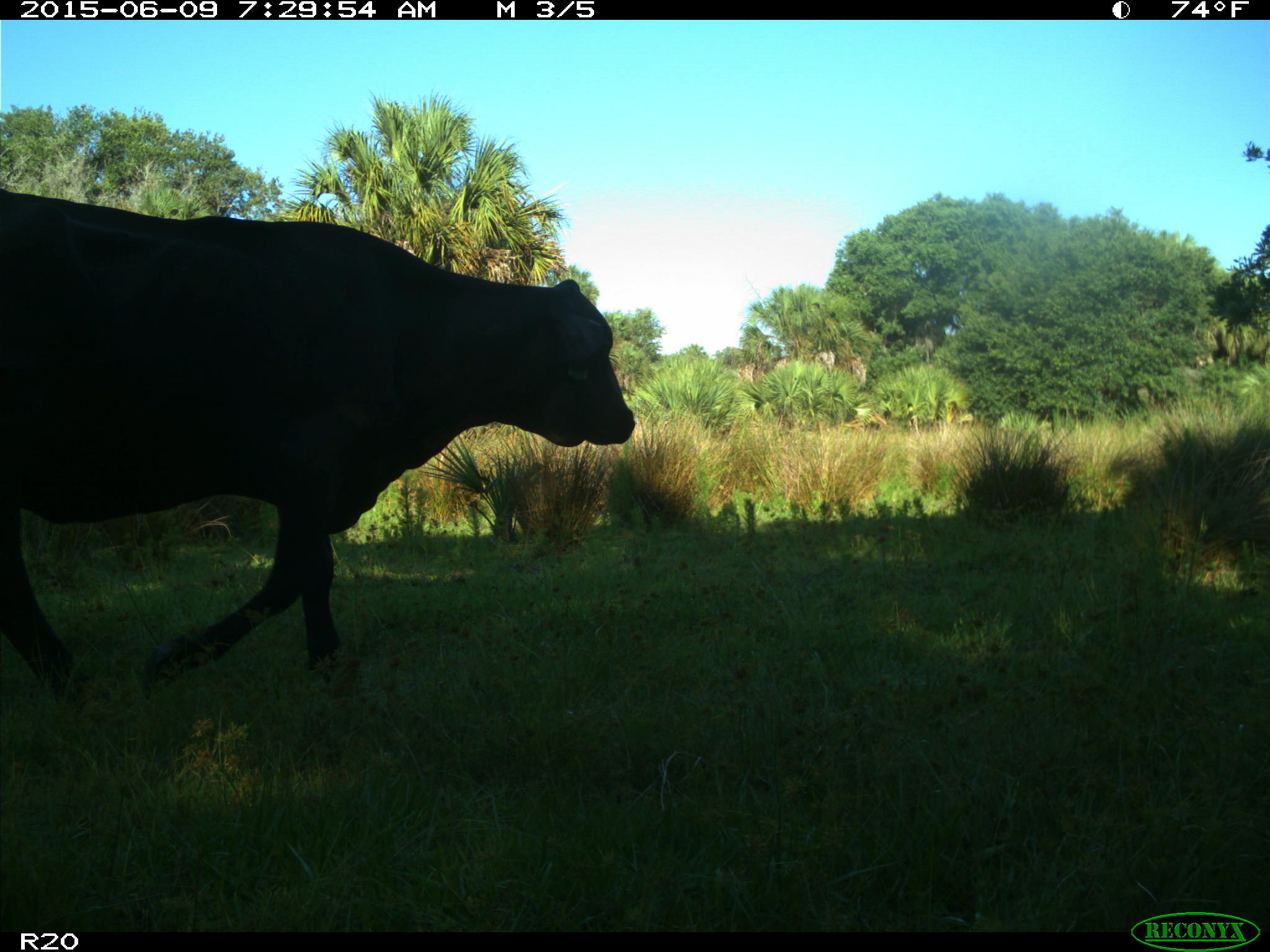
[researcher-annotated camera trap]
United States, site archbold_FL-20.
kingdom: Animalia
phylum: Chordata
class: Mammalia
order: Artiodactyla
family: Bovidae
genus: Bos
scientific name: Bos taurus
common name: domestic cow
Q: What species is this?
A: Bos taurus (domestic cow).